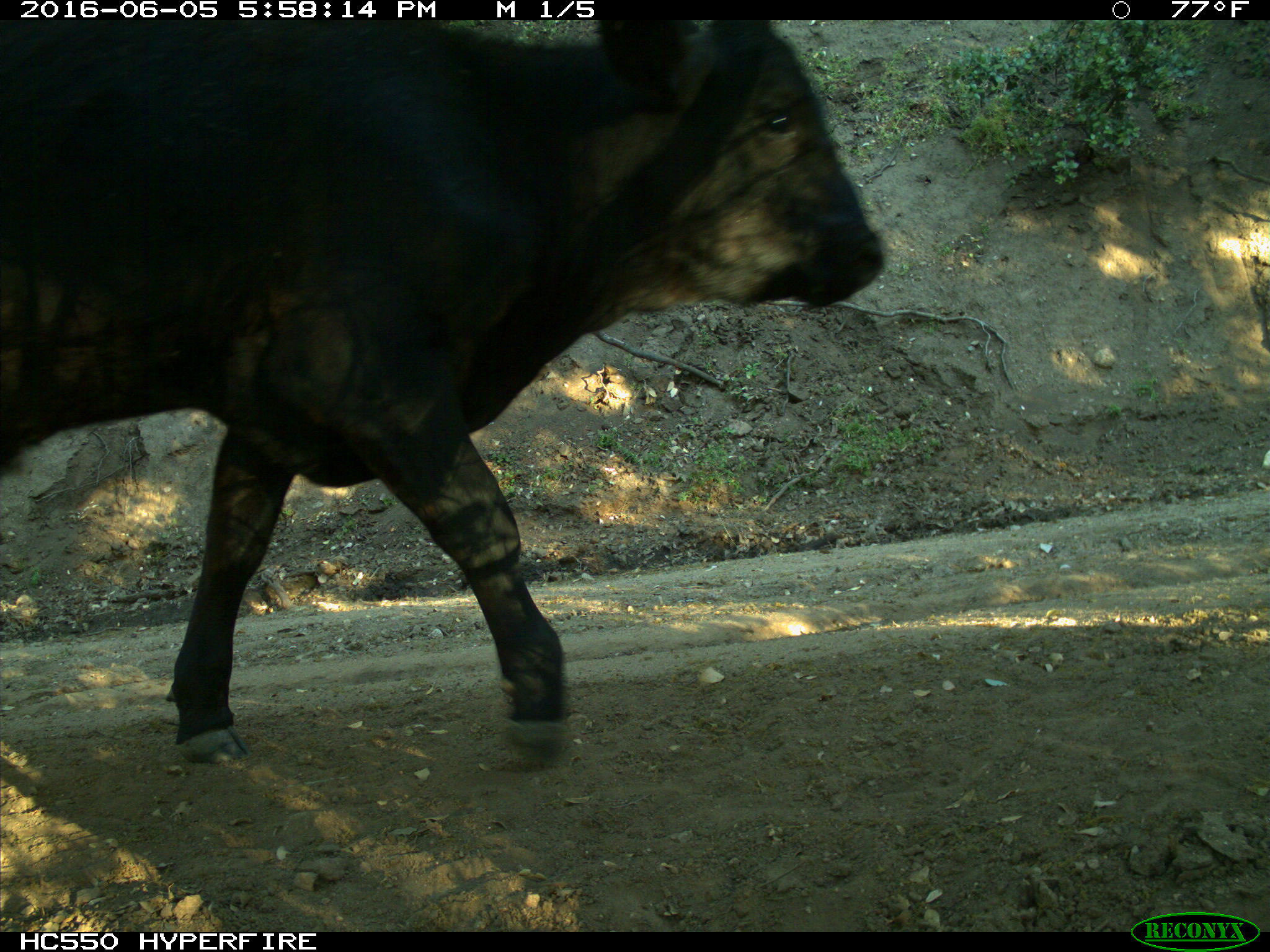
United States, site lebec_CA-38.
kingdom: Animalia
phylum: Chordata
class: Mammalia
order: Artiodactyla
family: Bovidae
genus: Bos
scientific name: Bos taurus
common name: domestic cow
Bos taurus (domestic cow).